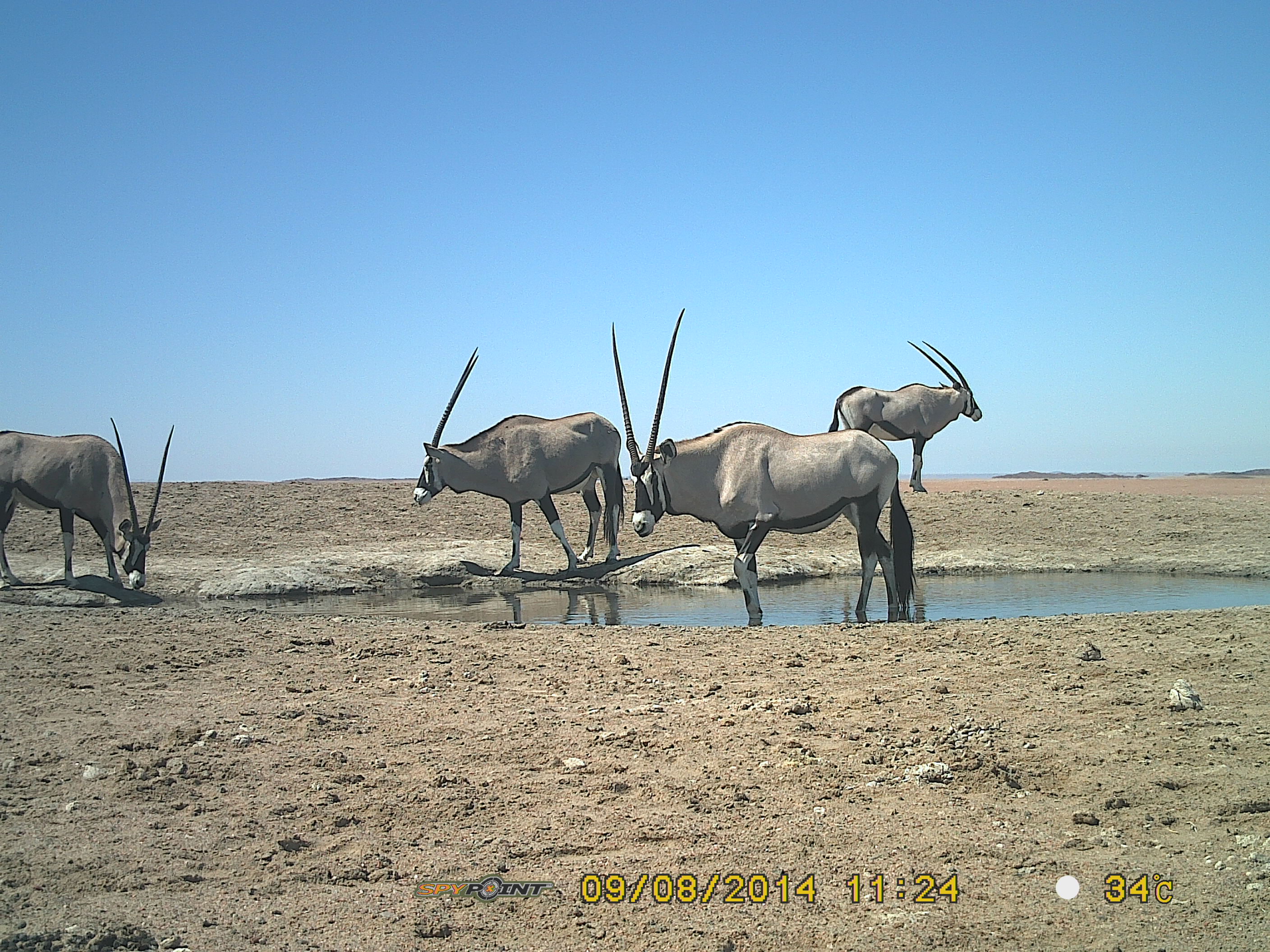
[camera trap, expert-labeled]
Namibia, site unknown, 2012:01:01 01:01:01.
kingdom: Animalia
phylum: Chordata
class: Mammalia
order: Artiodactyla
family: Bovidae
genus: Oryx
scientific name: Oryx gazella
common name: gemsbok